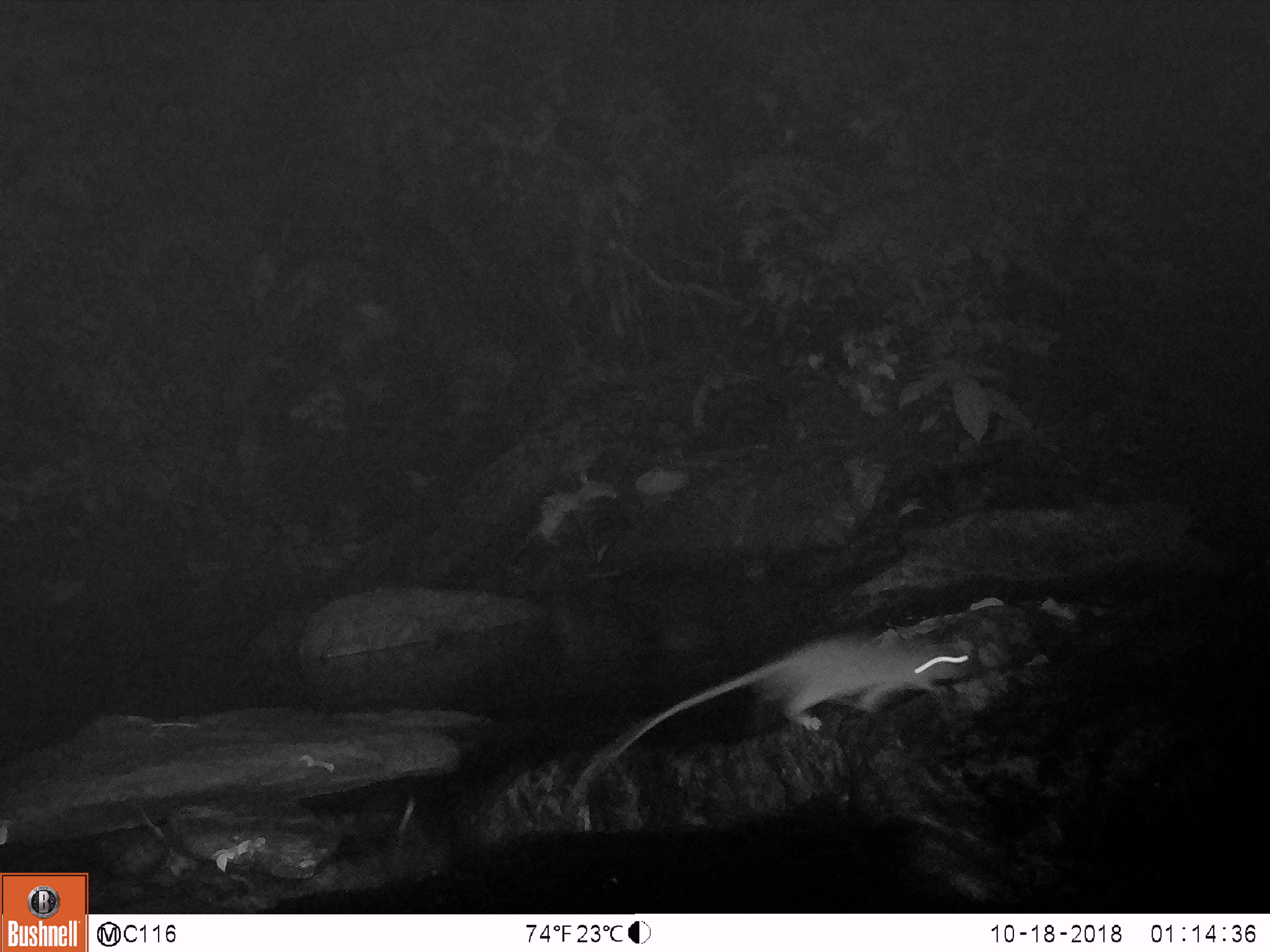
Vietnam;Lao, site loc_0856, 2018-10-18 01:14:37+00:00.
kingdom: Animalia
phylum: Chordata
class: Mammalia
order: Rodentia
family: Muridae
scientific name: Muridae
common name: old-world mice and rats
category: unidentified murid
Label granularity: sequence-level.